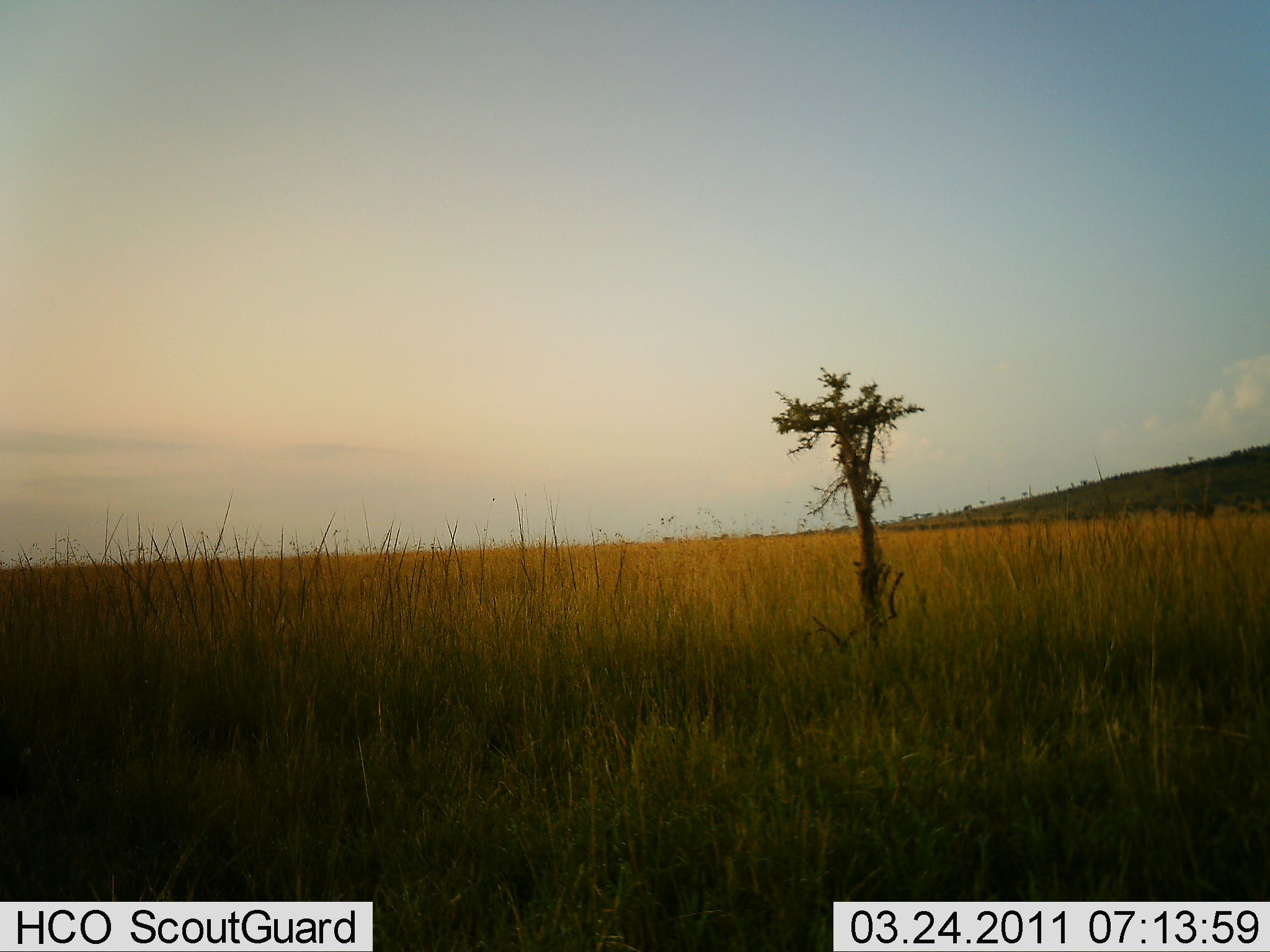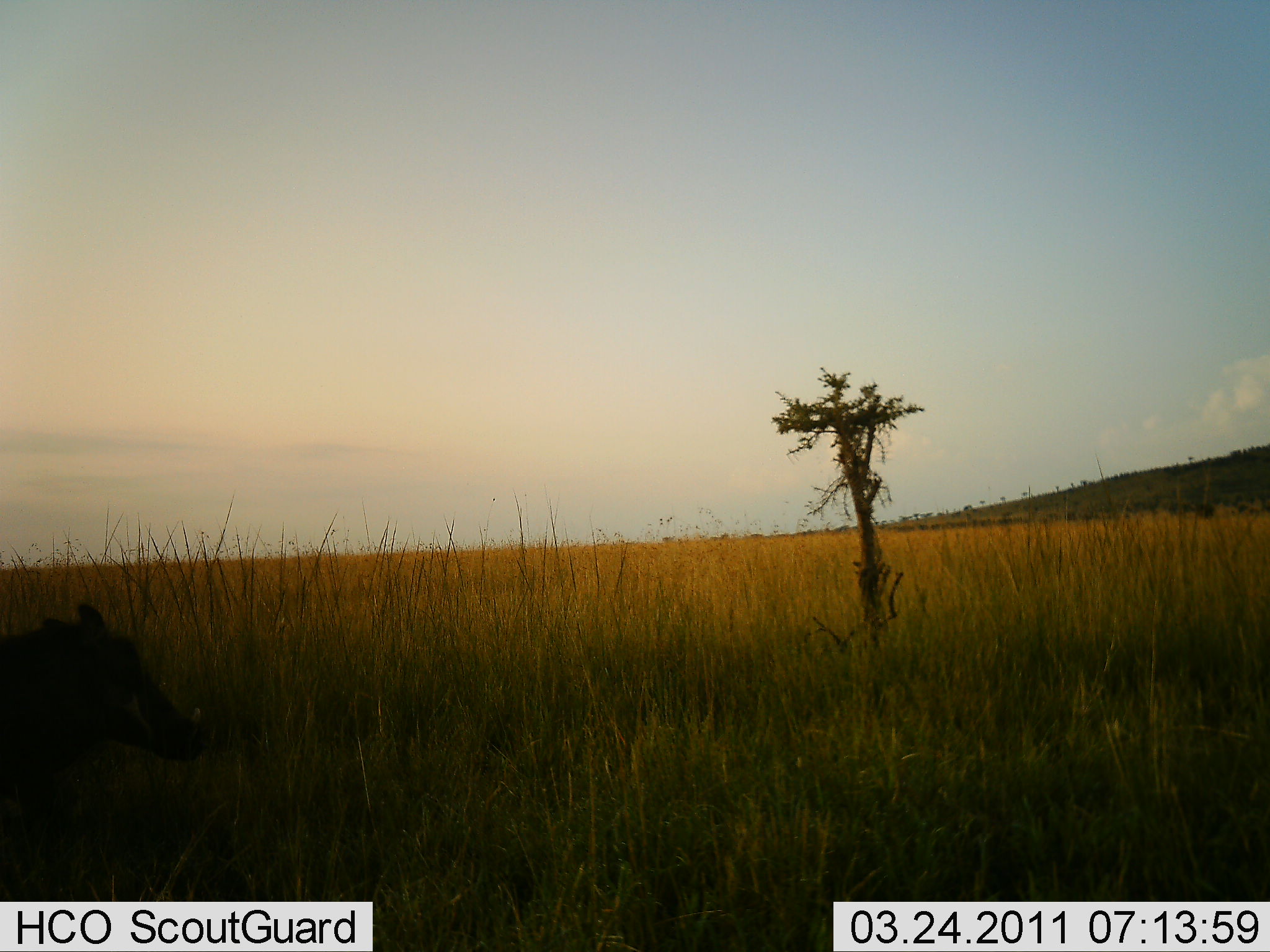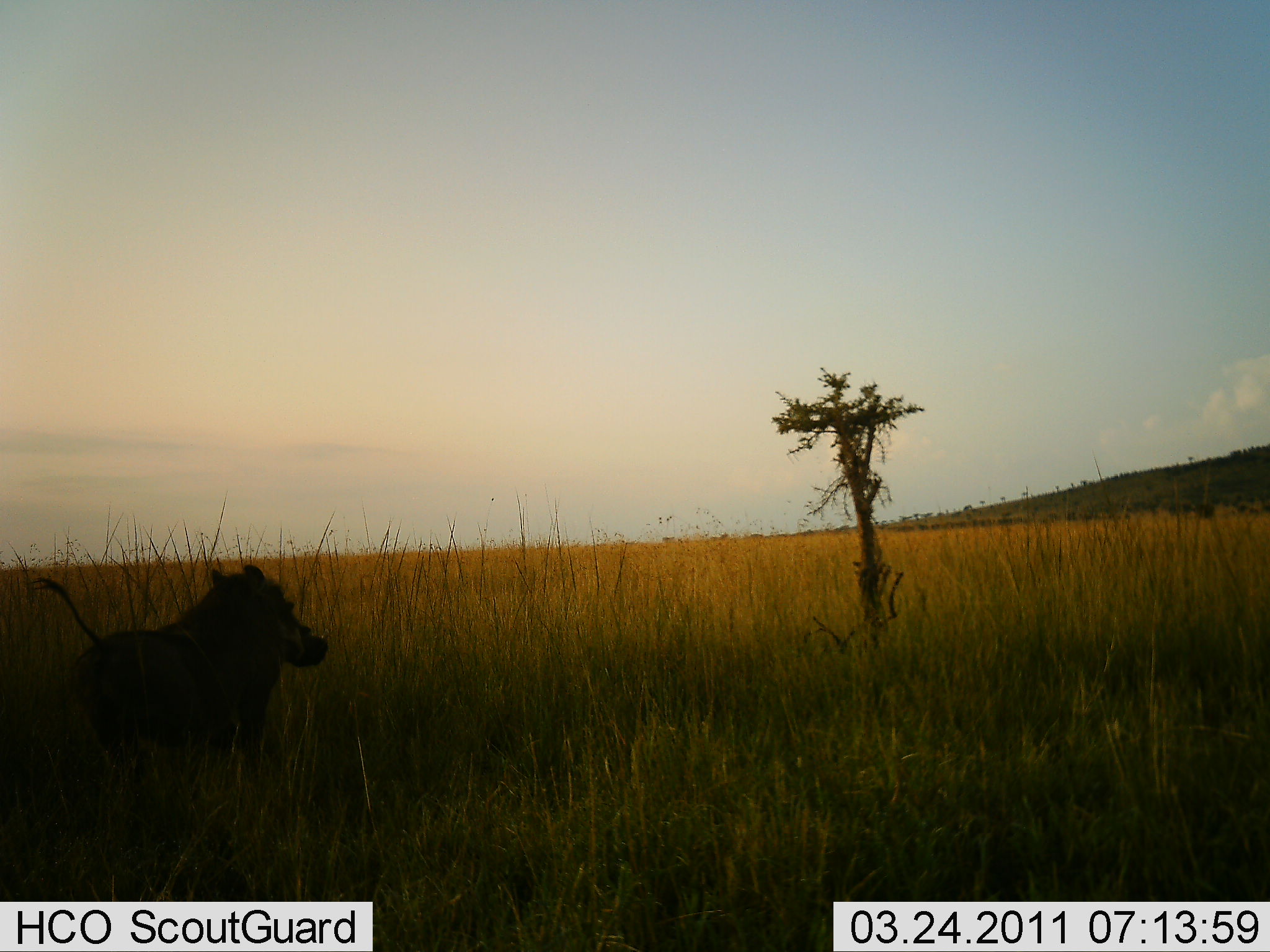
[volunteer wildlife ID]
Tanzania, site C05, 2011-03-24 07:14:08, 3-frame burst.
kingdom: Animalia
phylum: Chordata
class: Mammalia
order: Artiodactyla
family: Suidae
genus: Phacochoerus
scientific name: Phacochoerus africanus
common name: warthog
Warthog (Phacochoerus africanus), count 1. Behavior (volunteer vote fractions): standing 0%, resting 0%, moving 100%, interacting 0%. Young present (vote fraction): 0%. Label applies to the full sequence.